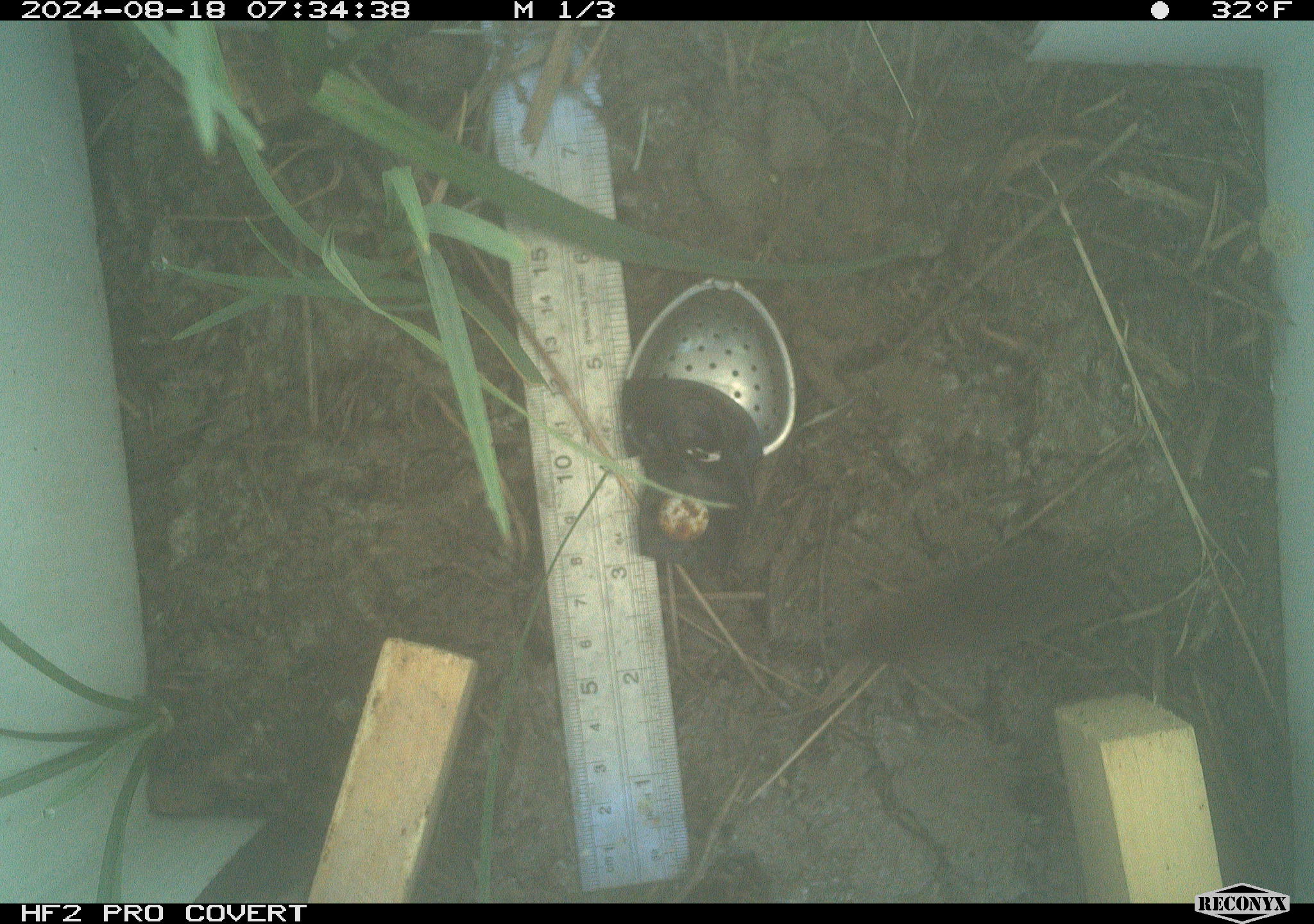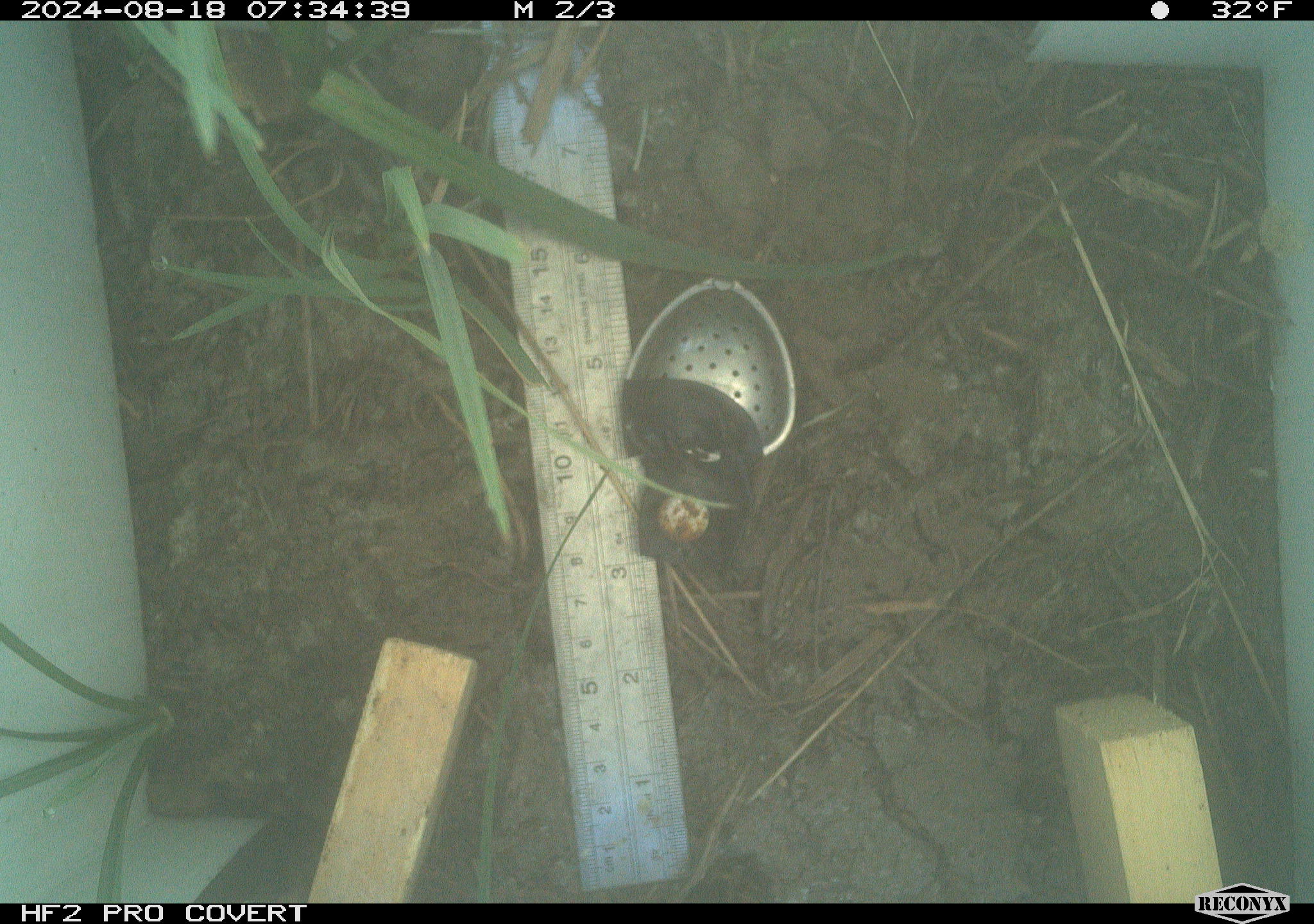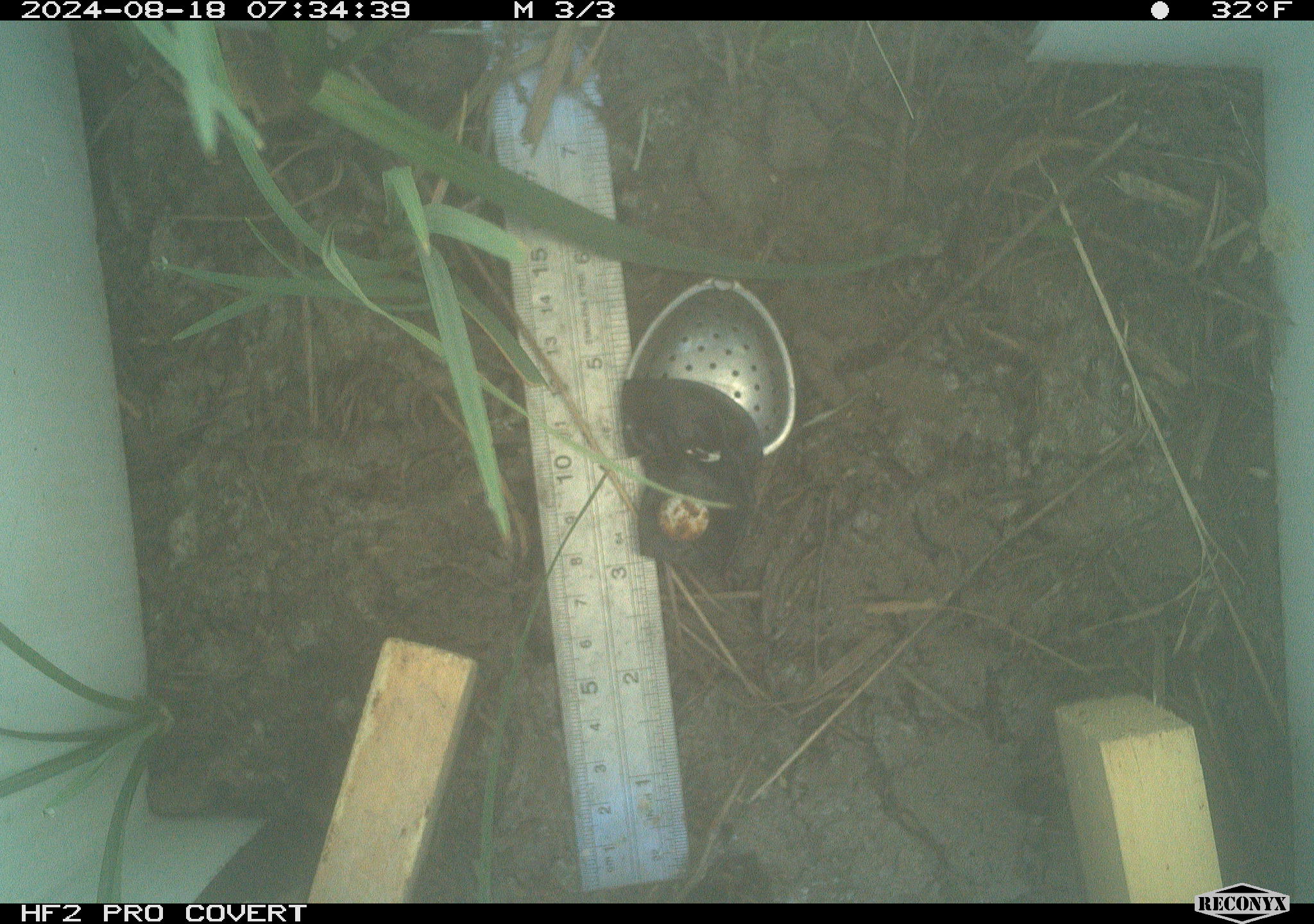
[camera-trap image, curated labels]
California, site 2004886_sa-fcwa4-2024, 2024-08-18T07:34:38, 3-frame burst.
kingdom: Animalia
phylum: Chordata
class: Mammalia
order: Rodentia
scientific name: Rodentia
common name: rodent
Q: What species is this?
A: Rodent (Rodentia).